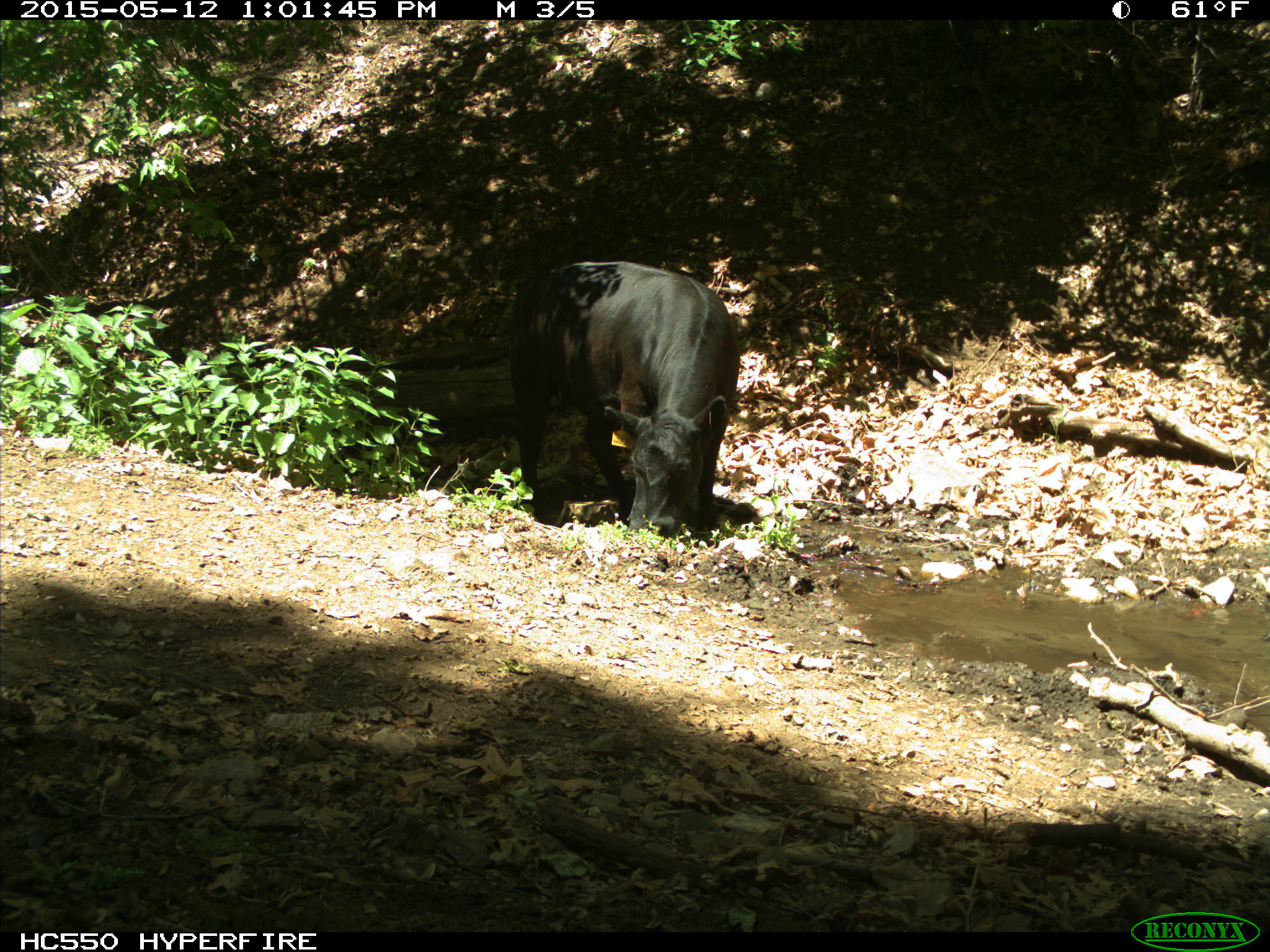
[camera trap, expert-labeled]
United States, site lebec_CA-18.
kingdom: Animalia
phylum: Chordata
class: Mammalia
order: Artiodactyla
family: Bovidae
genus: Bos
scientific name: Bos taurus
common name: domestic cow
Bos taurus (domestic cow).